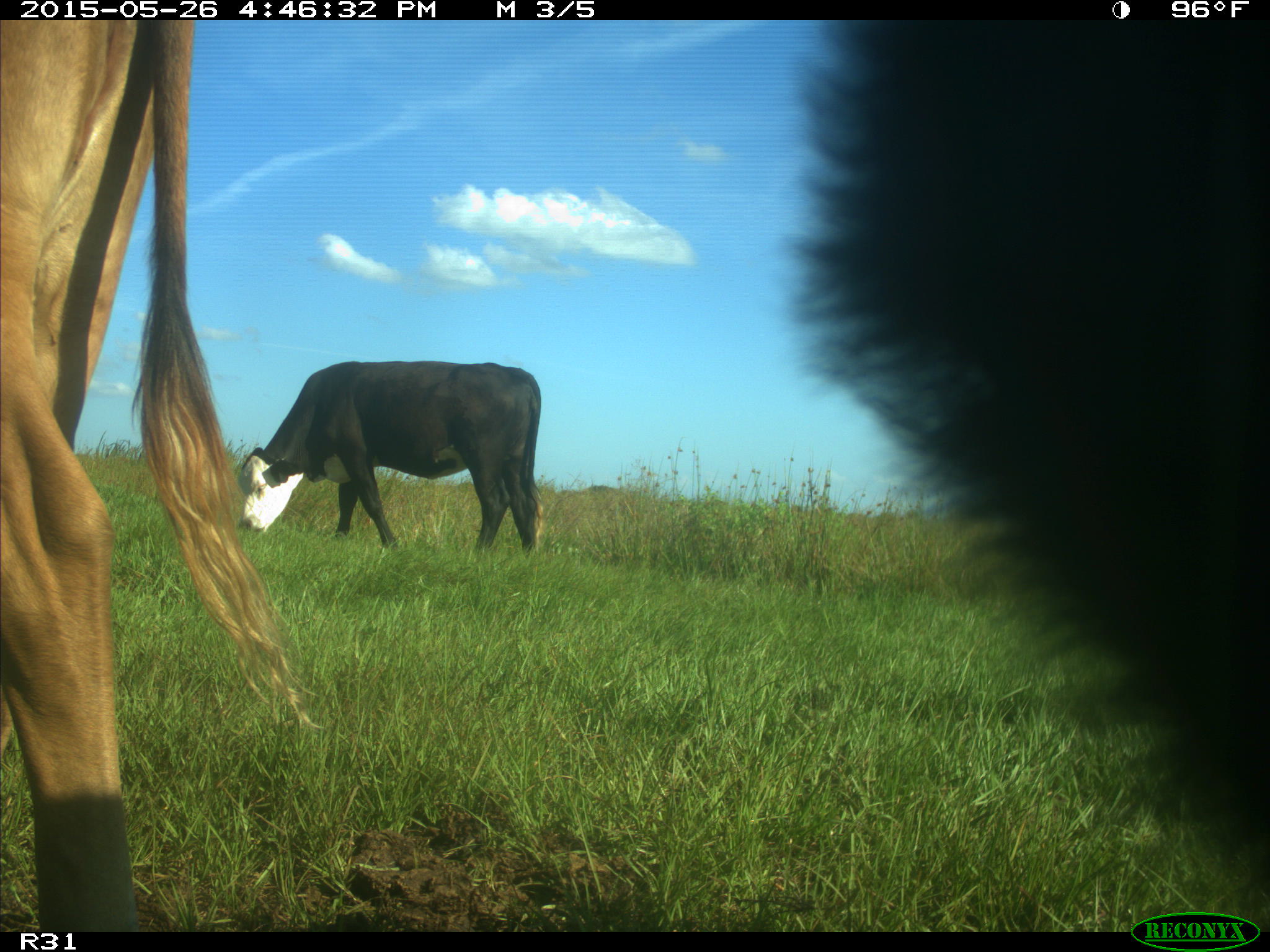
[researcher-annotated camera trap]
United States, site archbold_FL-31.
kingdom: Animalia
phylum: Chordata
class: Mammalia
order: Artiodactyla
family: Bovidae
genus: Bos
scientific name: Bos taurus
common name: domestic cow